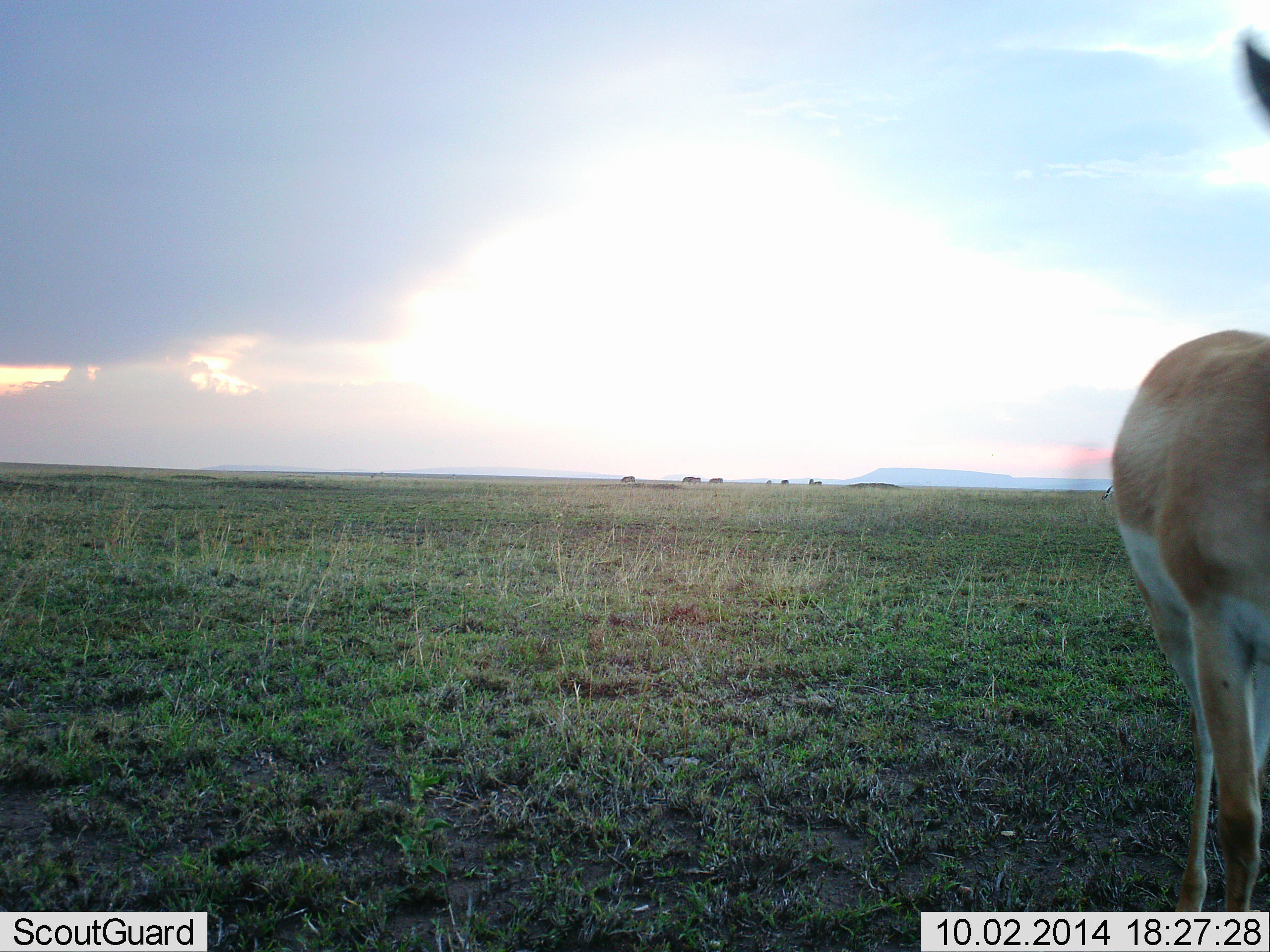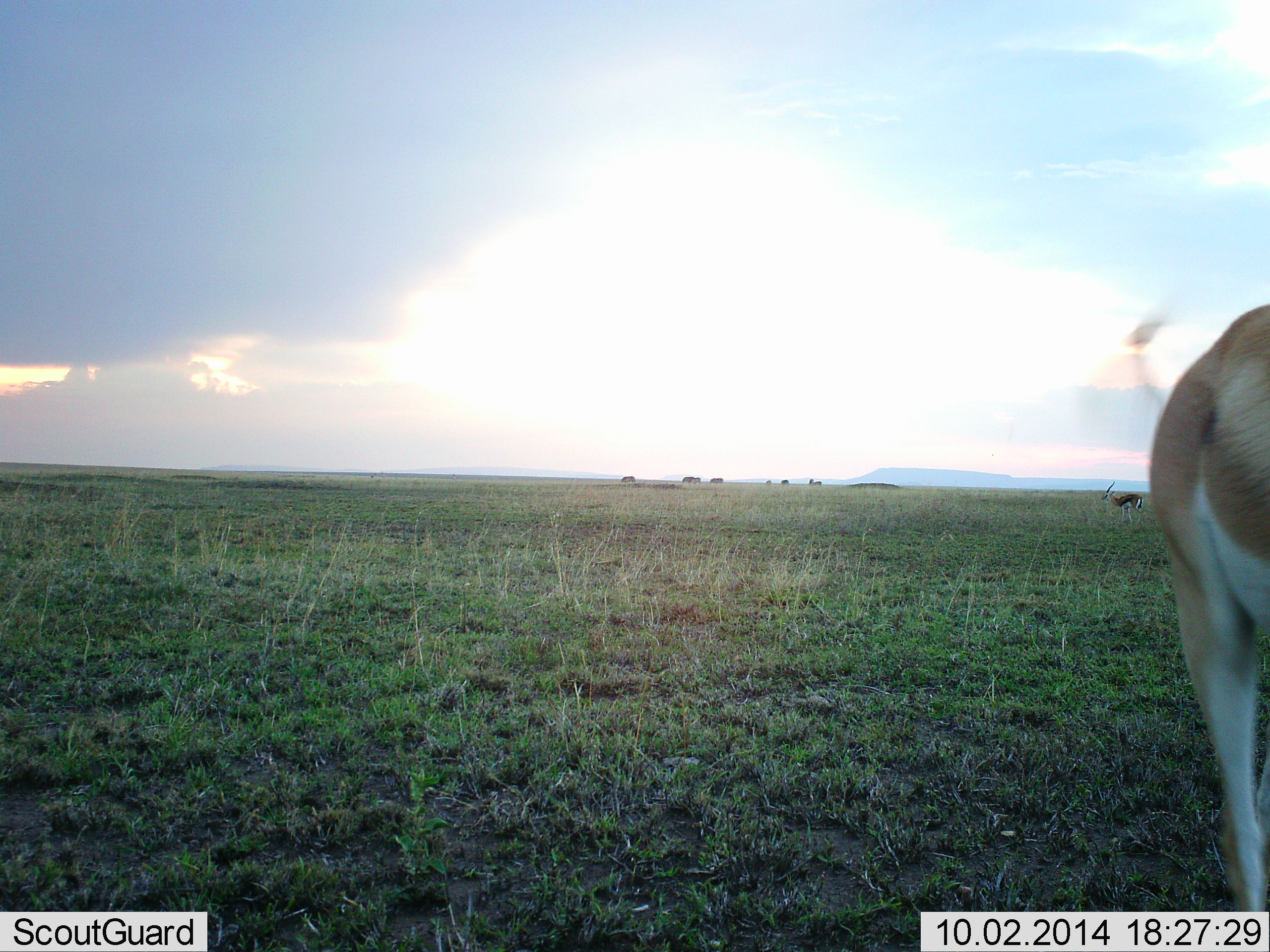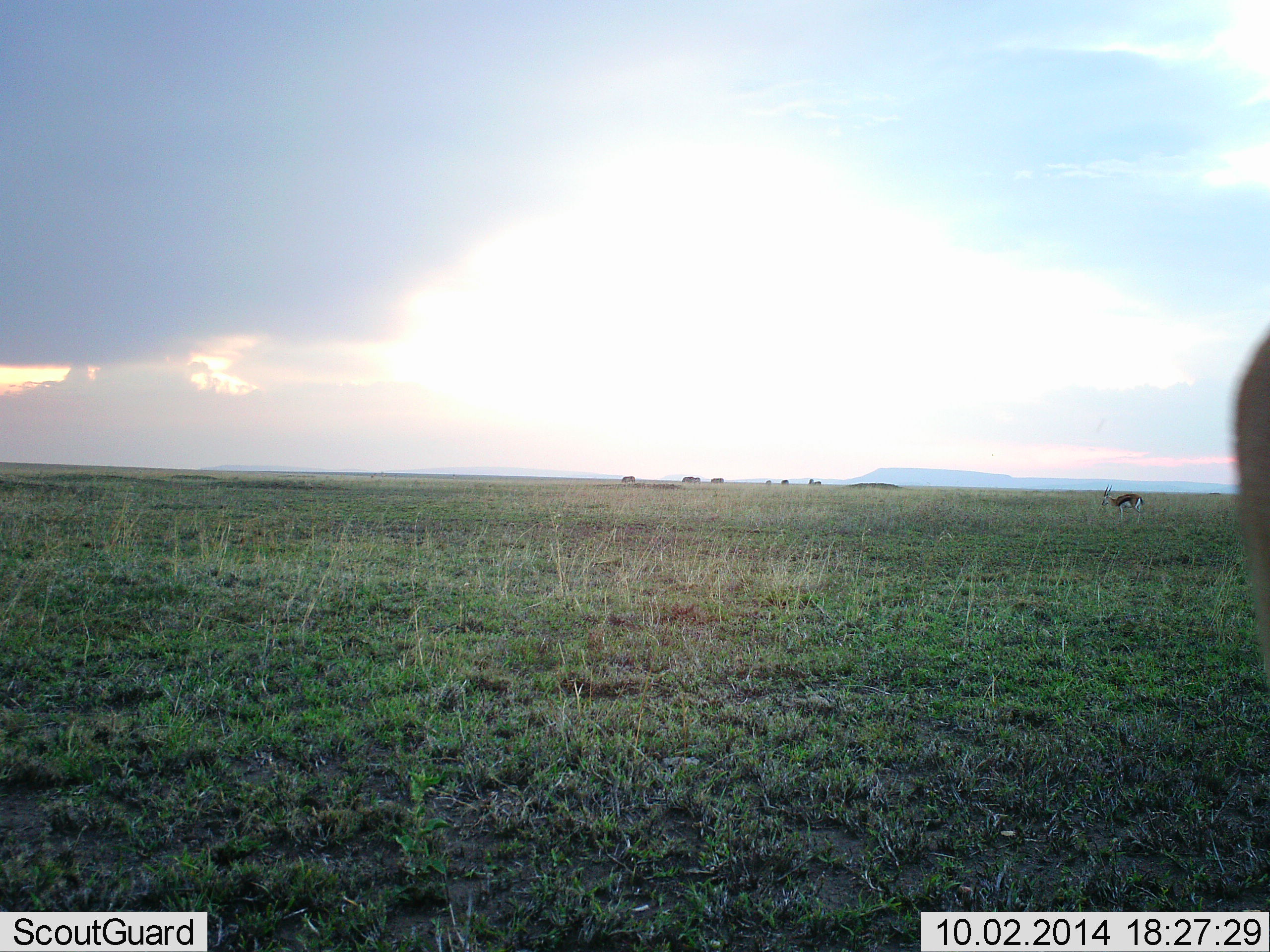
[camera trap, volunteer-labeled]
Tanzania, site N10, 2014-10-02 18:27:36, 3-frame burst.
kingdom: Animalia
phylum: Chordata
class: Mammalia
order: Artiodactyla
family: Bovidae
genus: Nanger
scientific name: Nanger granti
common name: grant's gazelle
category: gazellegrants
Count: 2.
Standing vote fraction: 42%.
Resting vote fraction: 0%.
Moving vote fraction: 58%.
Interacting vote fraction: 0%.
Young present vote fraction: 0%.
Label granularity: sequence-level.